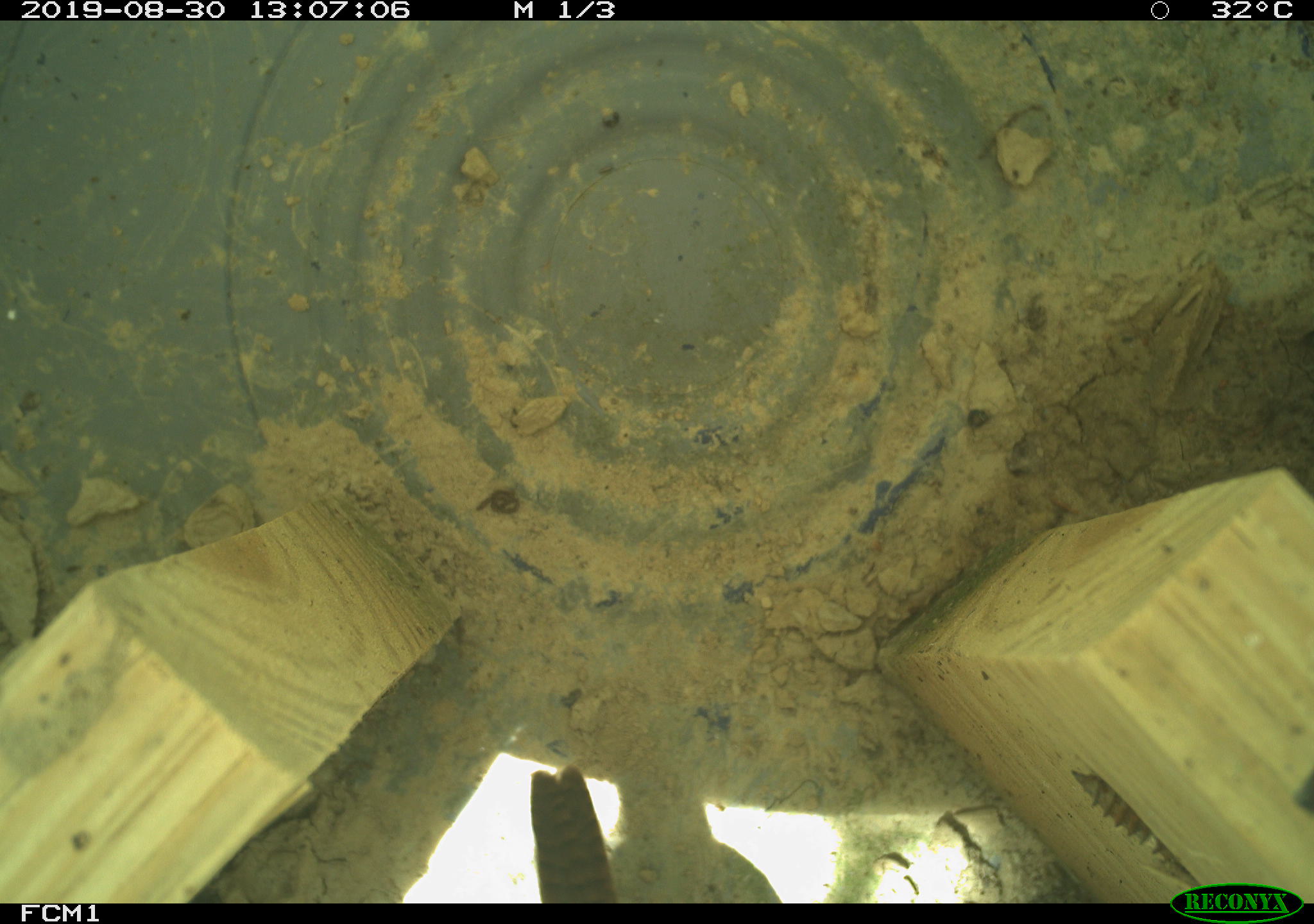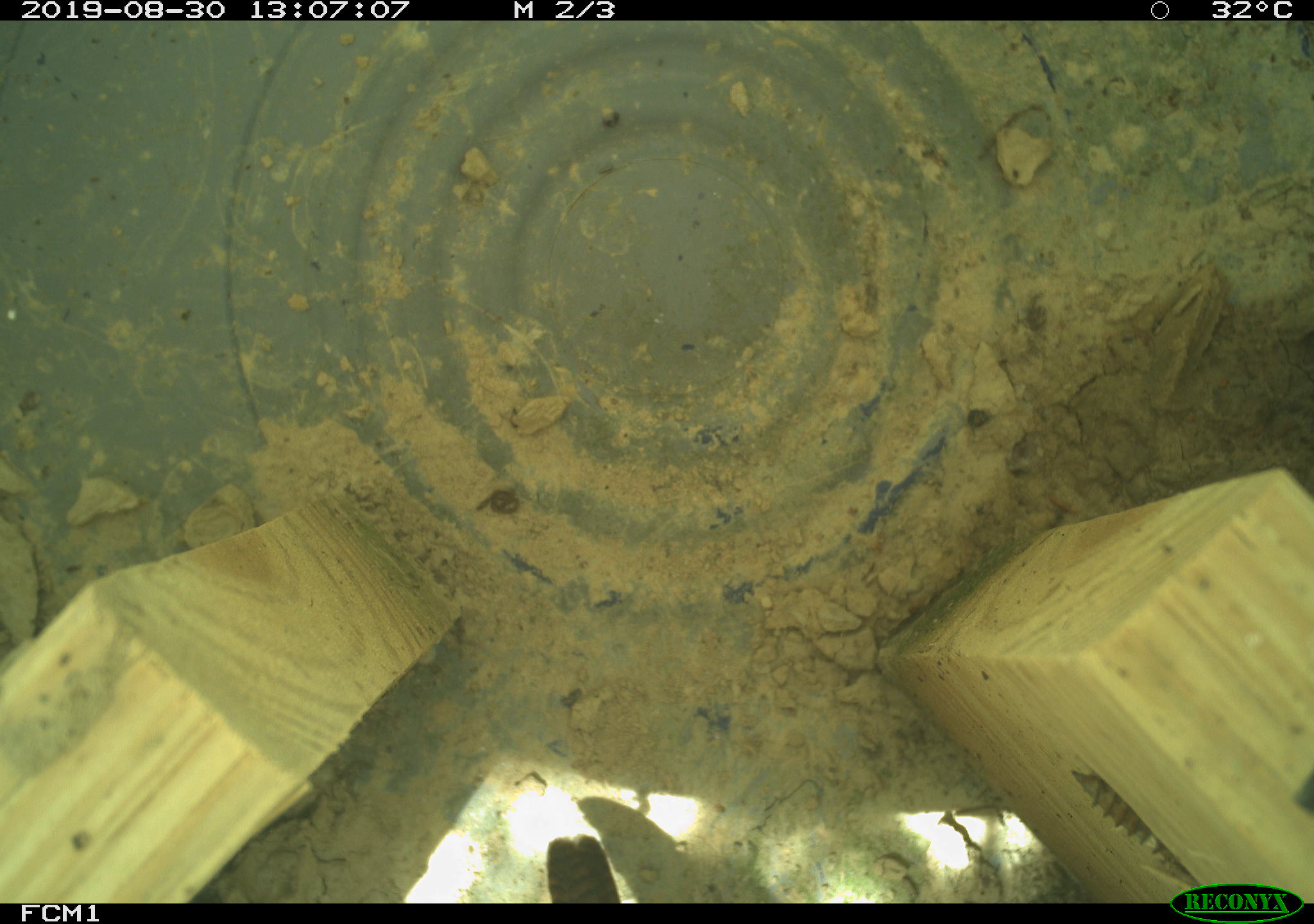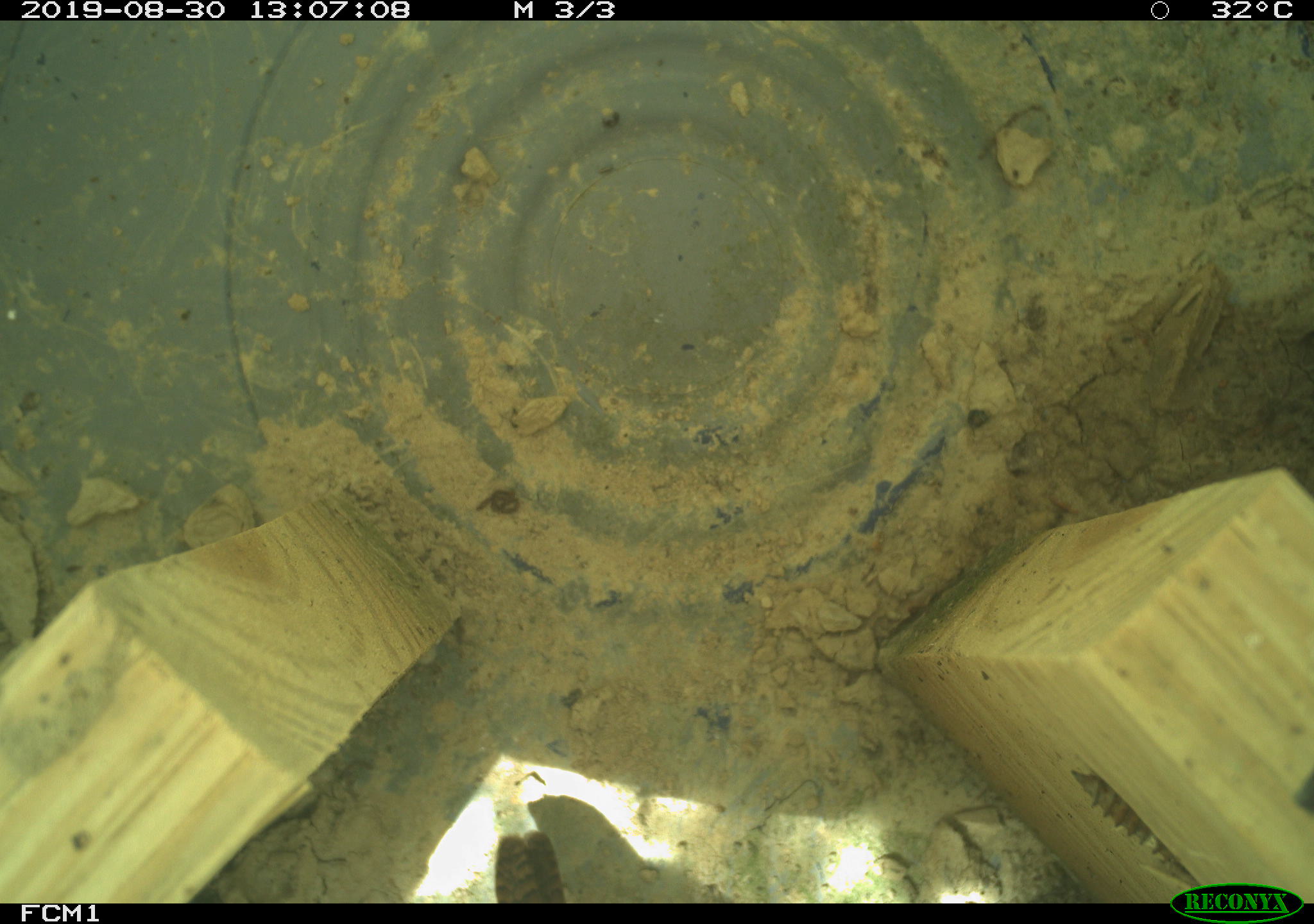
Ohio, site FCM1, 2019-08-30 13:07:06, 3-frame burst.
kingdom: Animalia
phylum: Chordata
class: Aves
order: Passeriformes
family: Troglodytidae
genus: Troglodytes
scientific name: Troglodytes aedon aedon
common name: northern house wren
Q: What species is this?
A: Northern house wren (Troglodytes aedon aedon).